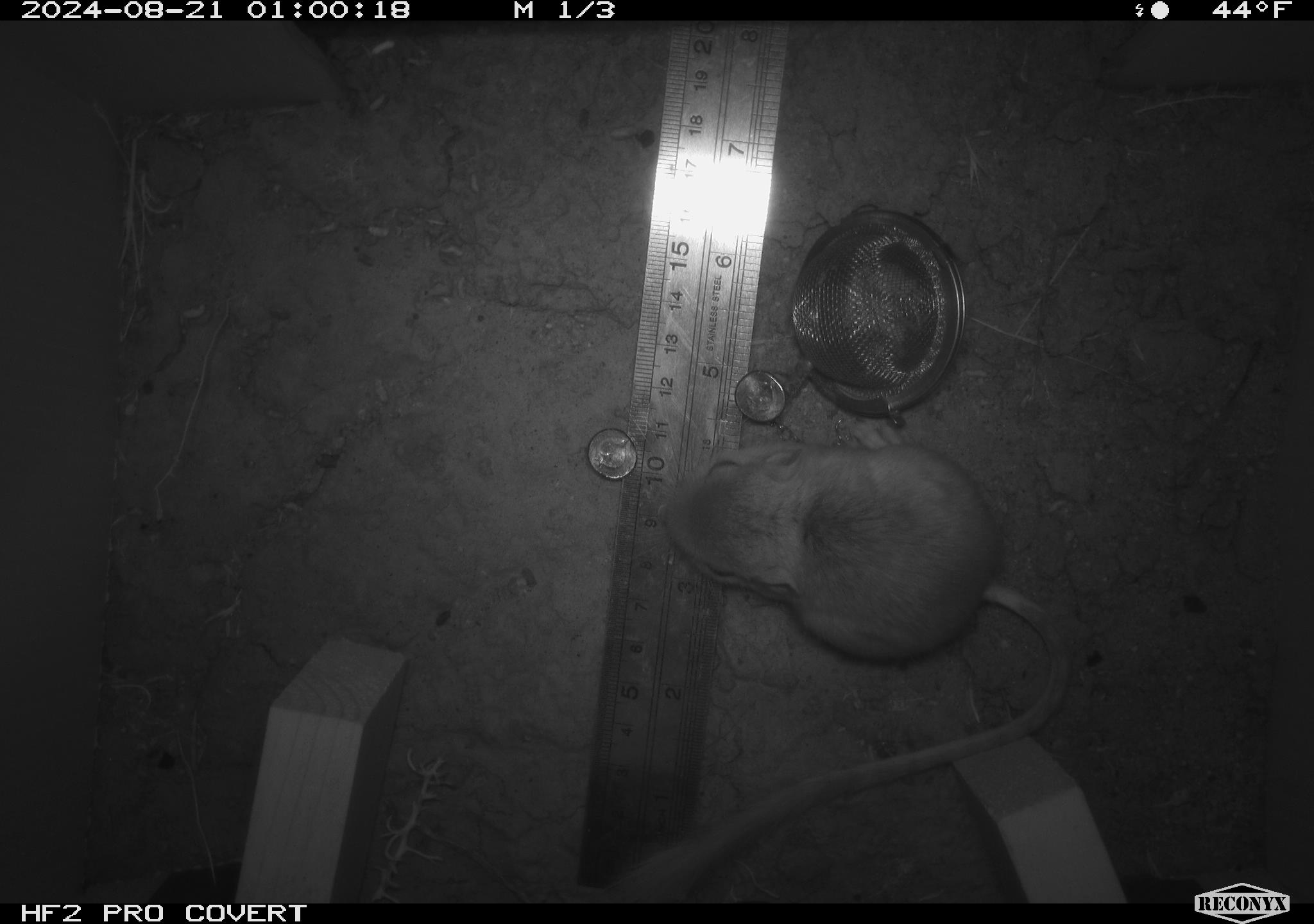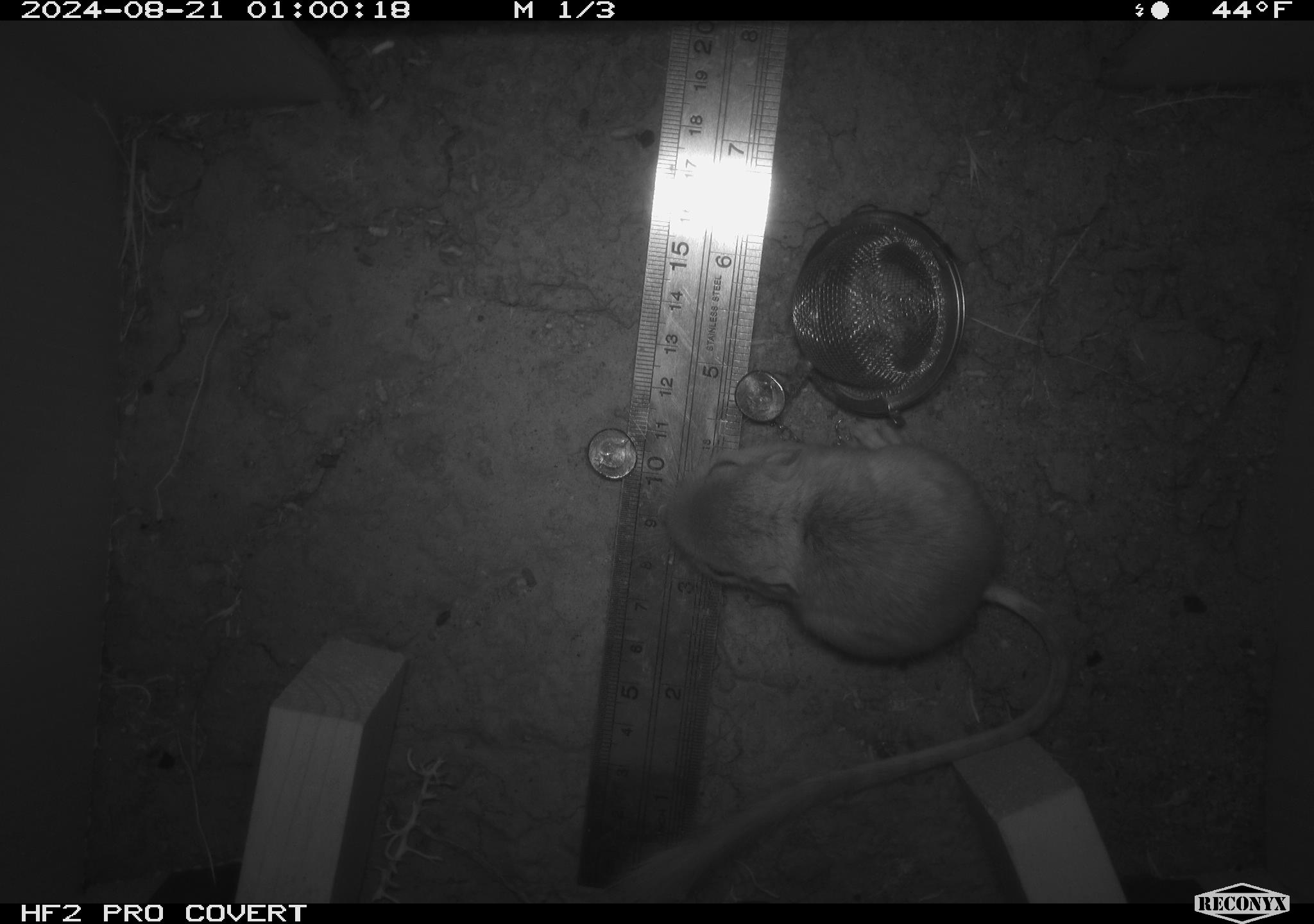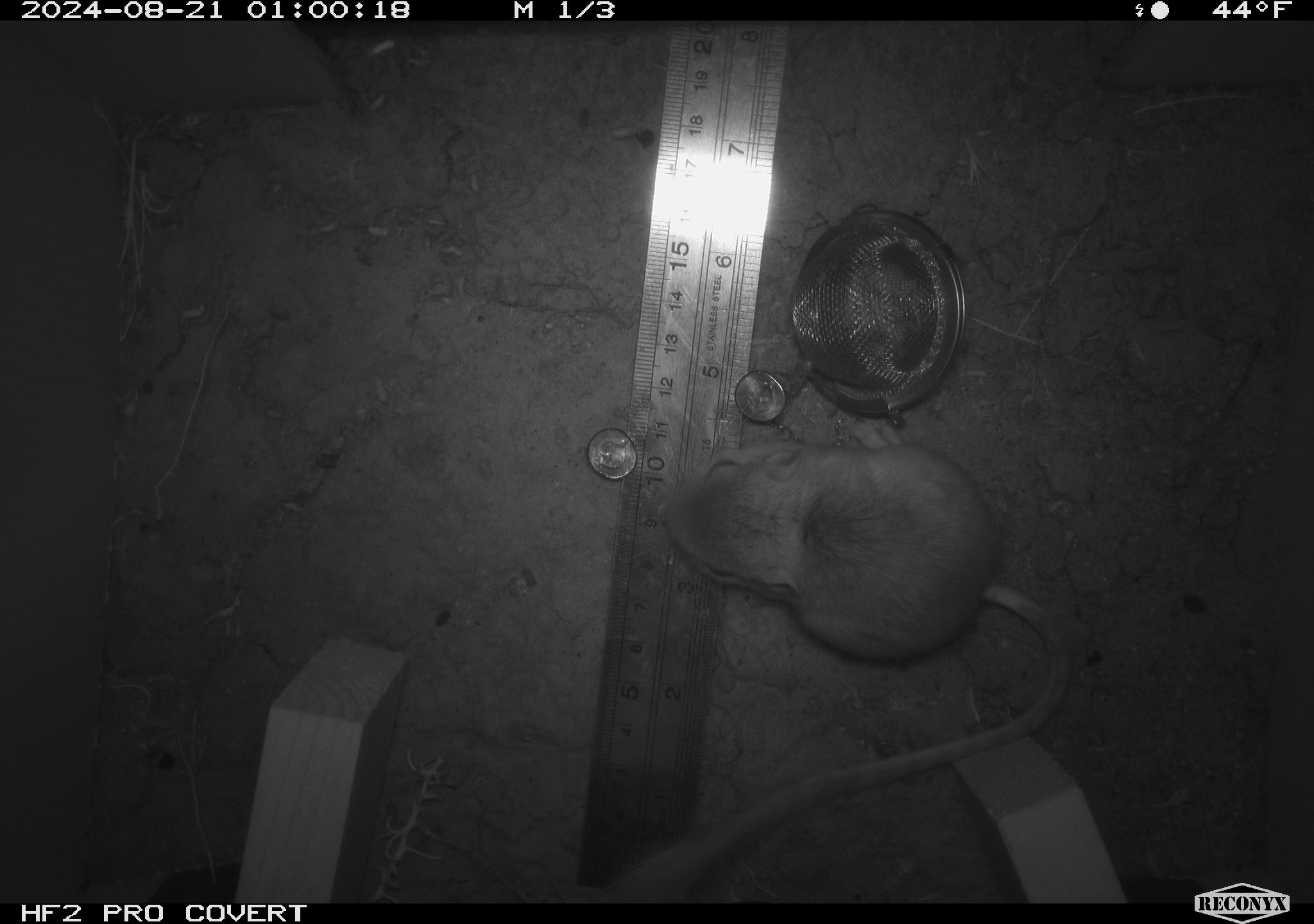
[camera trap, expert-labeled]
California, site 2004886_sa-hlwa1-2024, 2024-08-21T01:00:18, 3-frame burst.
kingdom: Animalia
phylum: Chordata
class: Mammalia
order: Rodentia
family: Heteromyidae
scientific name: Heteromyidae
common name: kangaroo rats and pocket mice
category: heteromyidae family